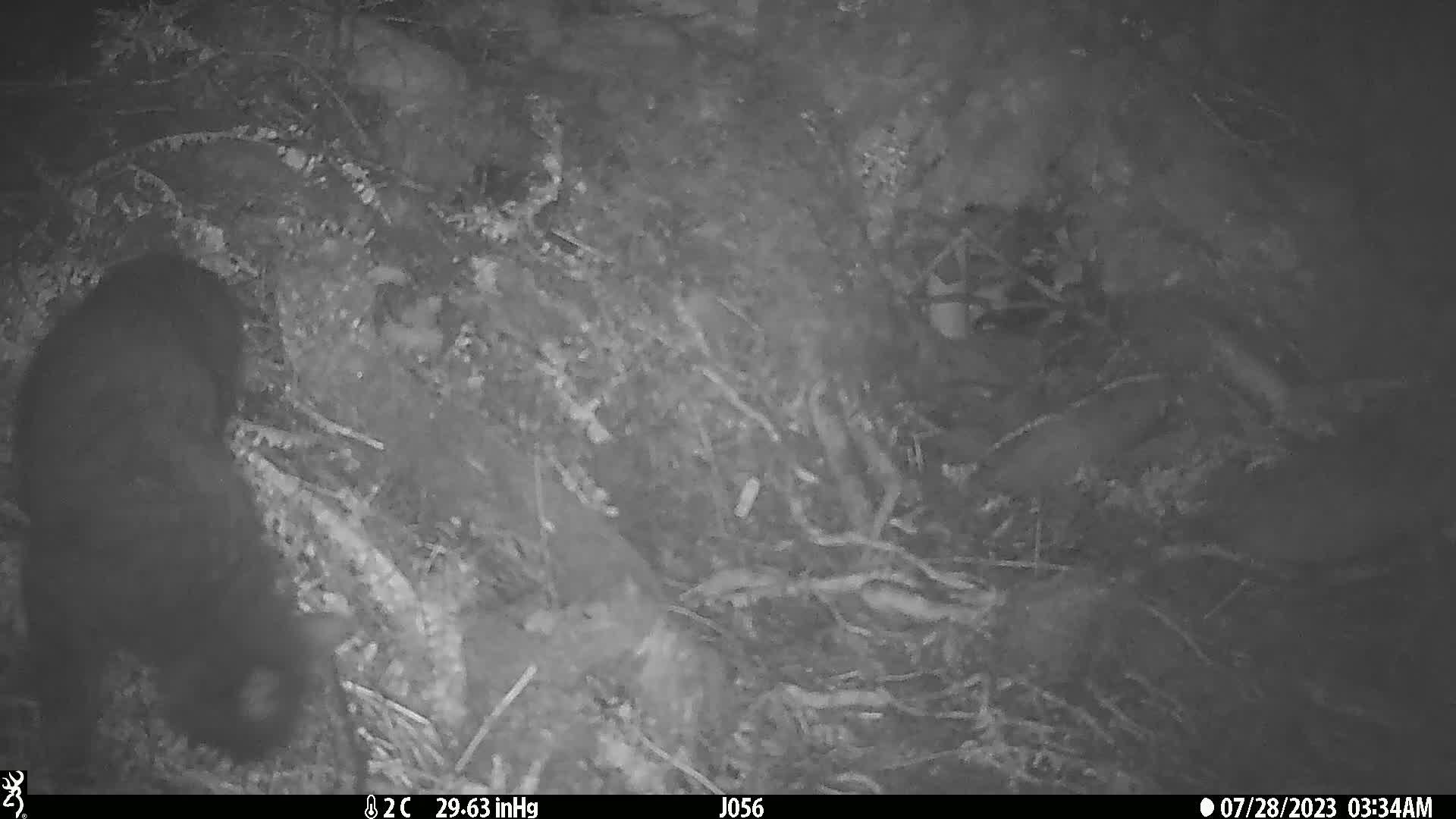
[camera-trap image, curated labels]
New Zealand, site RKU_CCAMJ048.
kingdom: Animalia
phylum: Chordata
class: Mammalia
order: Carnivora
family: Felidae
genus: Felis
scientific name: Felis catus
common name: domestic cat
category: cat